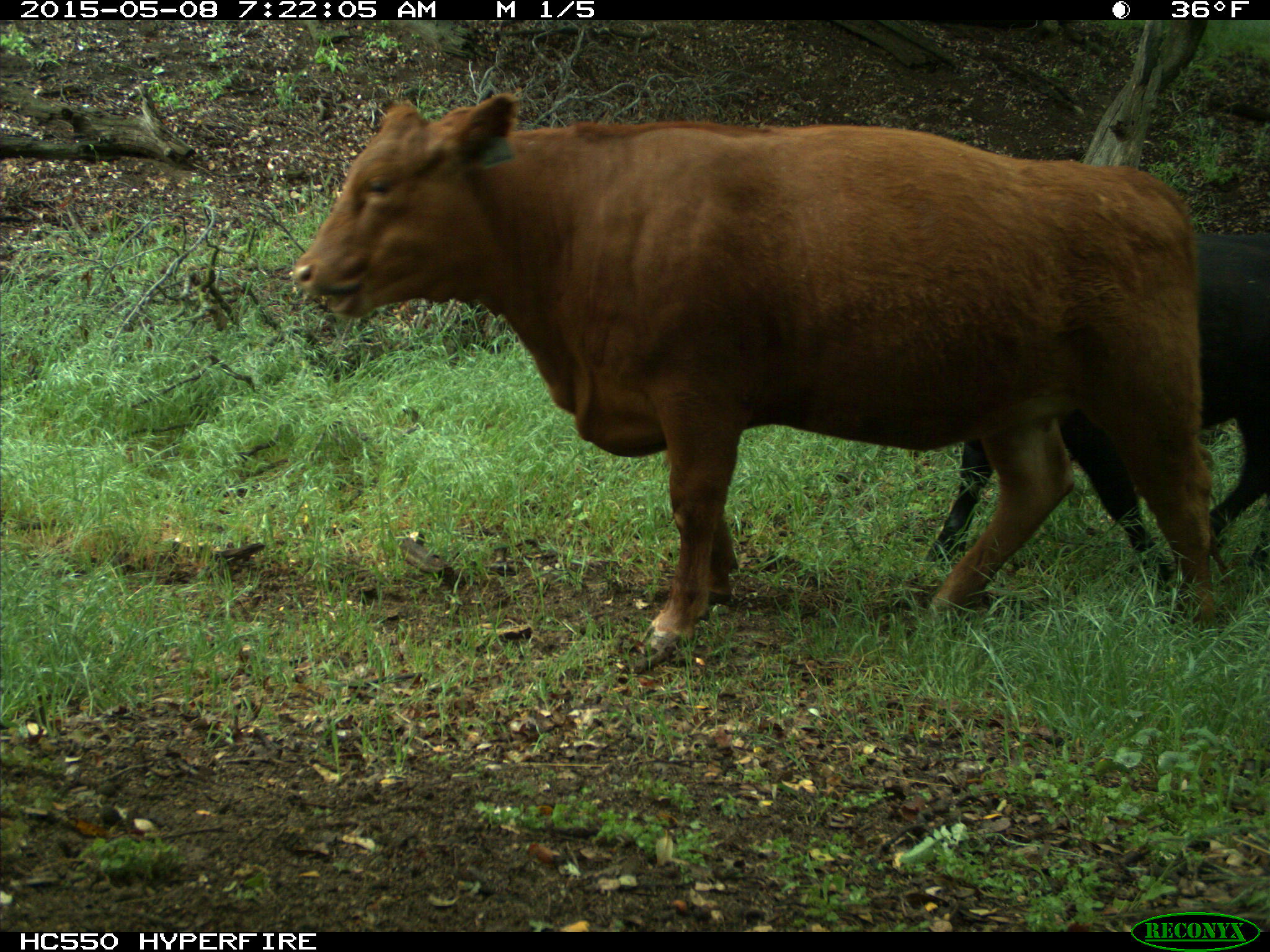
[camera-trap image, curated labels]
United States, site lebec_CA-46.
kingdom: Animalia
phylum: Chordata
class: Mammalia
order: Artiodactyla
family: Bovidae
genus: Bos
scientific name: Bos taurus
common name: domestic cow